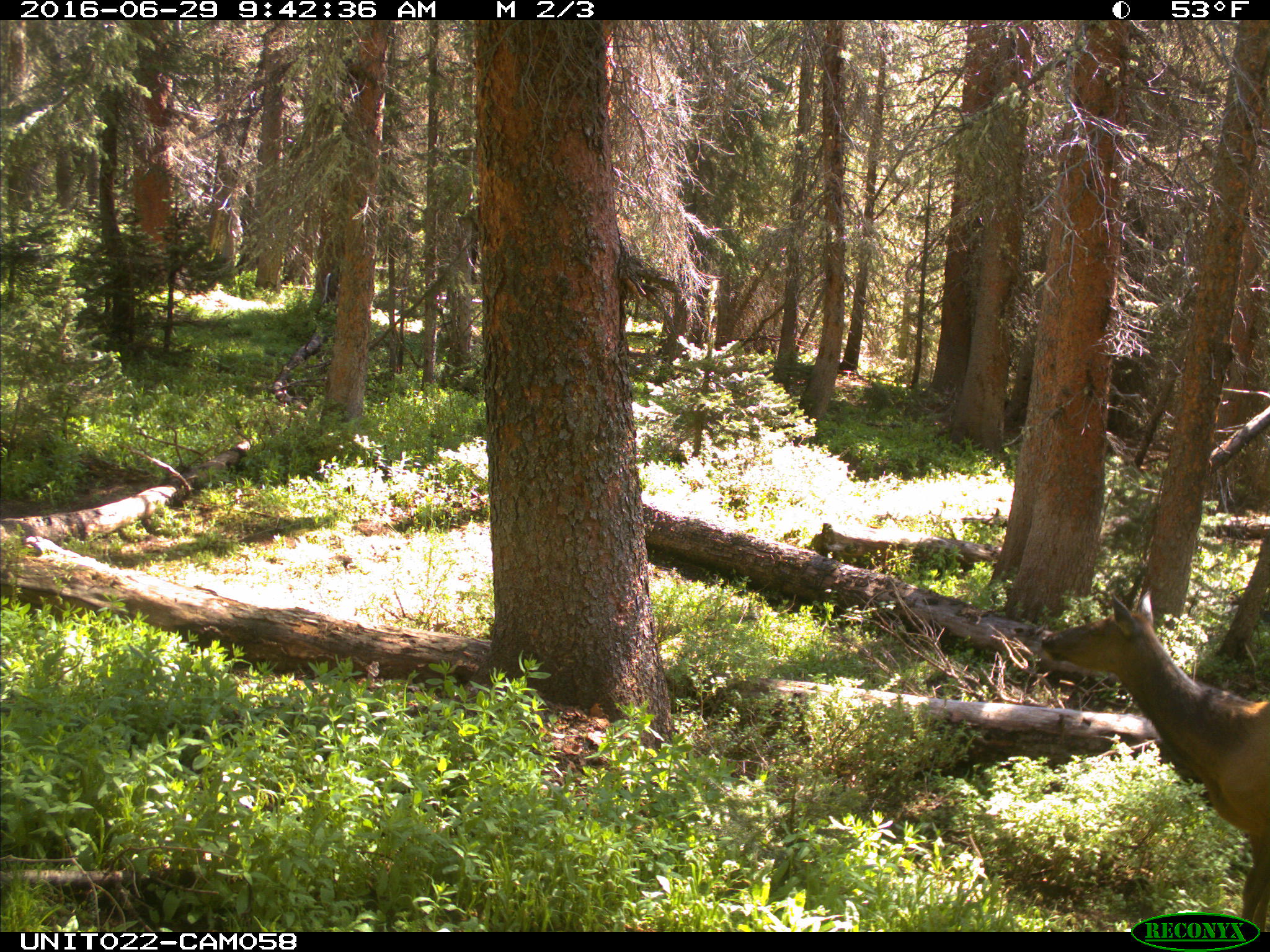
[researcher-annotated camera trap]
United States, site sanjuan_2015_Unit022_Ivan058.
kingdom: Animalia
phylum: Chordata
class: Mammalia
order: Artiodactyla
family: Cervidae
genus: Cervus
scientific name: Cervus elaphus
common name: red deer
Cervus elaphus (red deer).